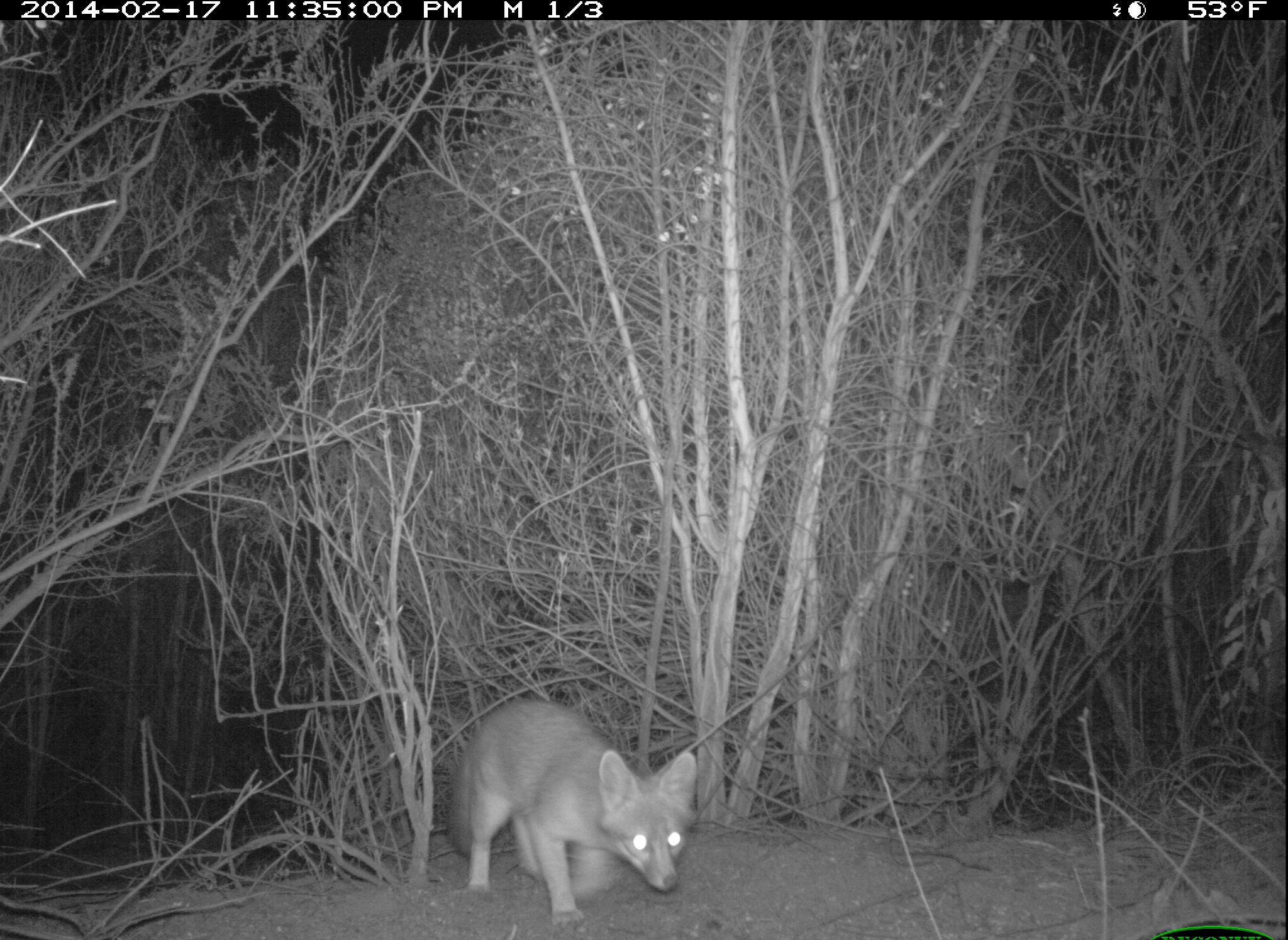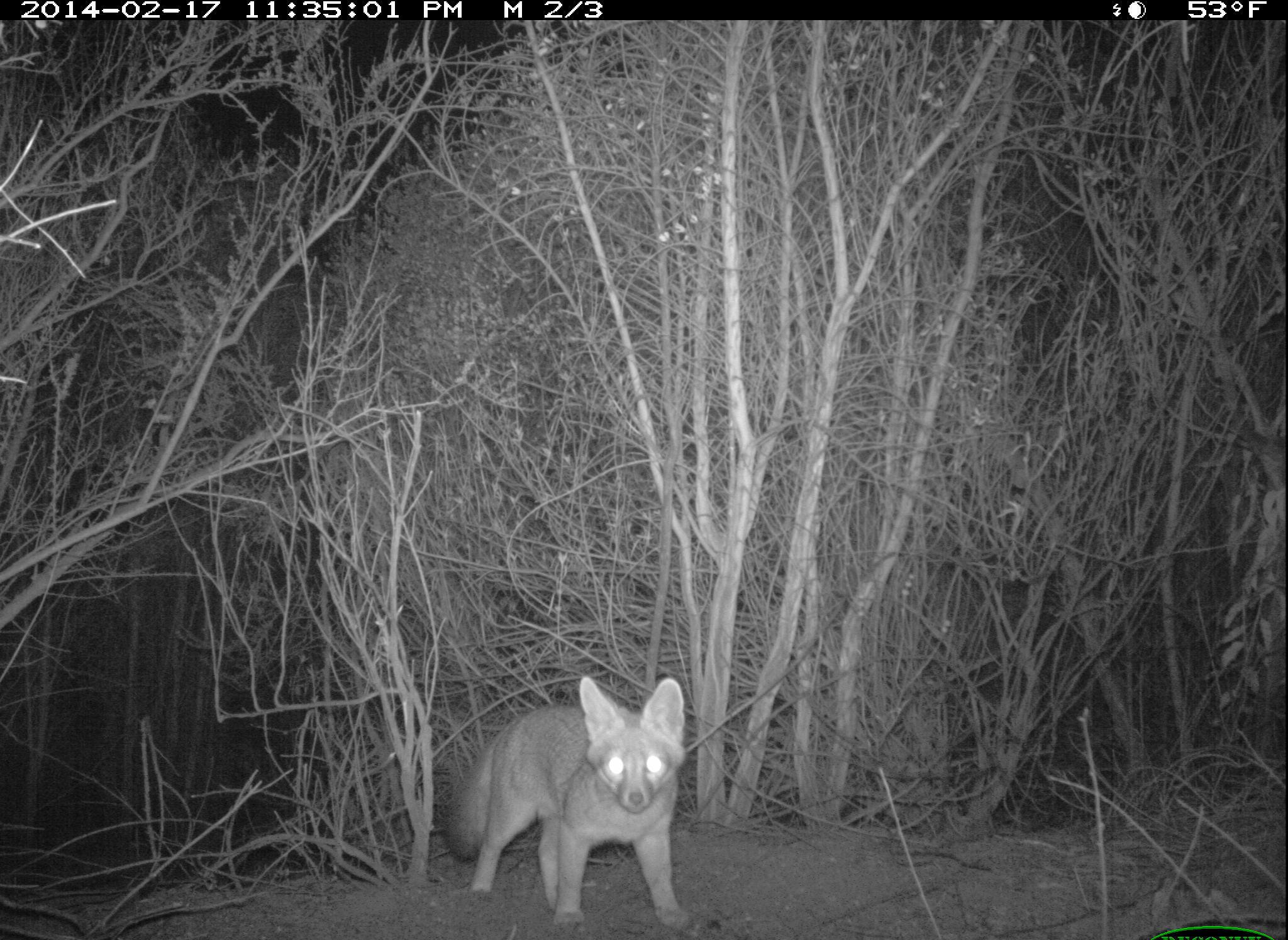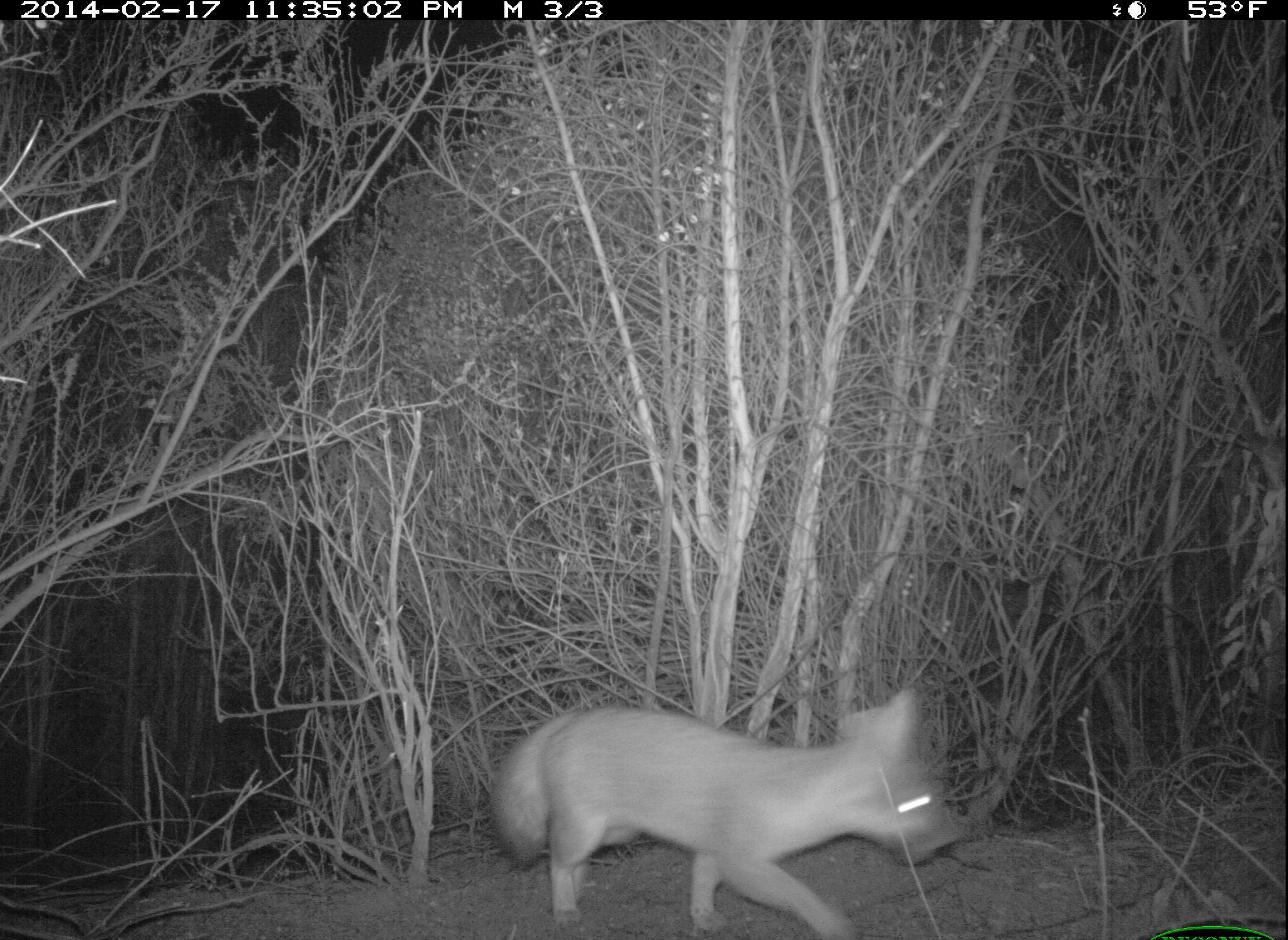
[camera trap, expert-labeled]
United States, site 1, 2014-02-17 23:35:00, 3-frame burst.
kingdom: Animalia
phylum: Chordata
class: Mammalia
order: Carnivora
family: Canidae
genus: Urocyon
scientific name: Urocyon cinereoargenteus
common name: gray fox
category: fox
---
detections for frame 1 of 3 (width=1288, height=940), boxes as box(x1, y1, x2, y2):
fox: box(449, 696, 700, 929)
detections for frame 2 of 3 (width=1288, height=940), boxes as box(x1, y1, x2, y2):
fox: box(441, 675, 692, 935)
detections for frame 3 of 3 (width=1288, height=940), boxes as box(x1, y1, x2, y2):
fox: box(486, 683, 969, 939)